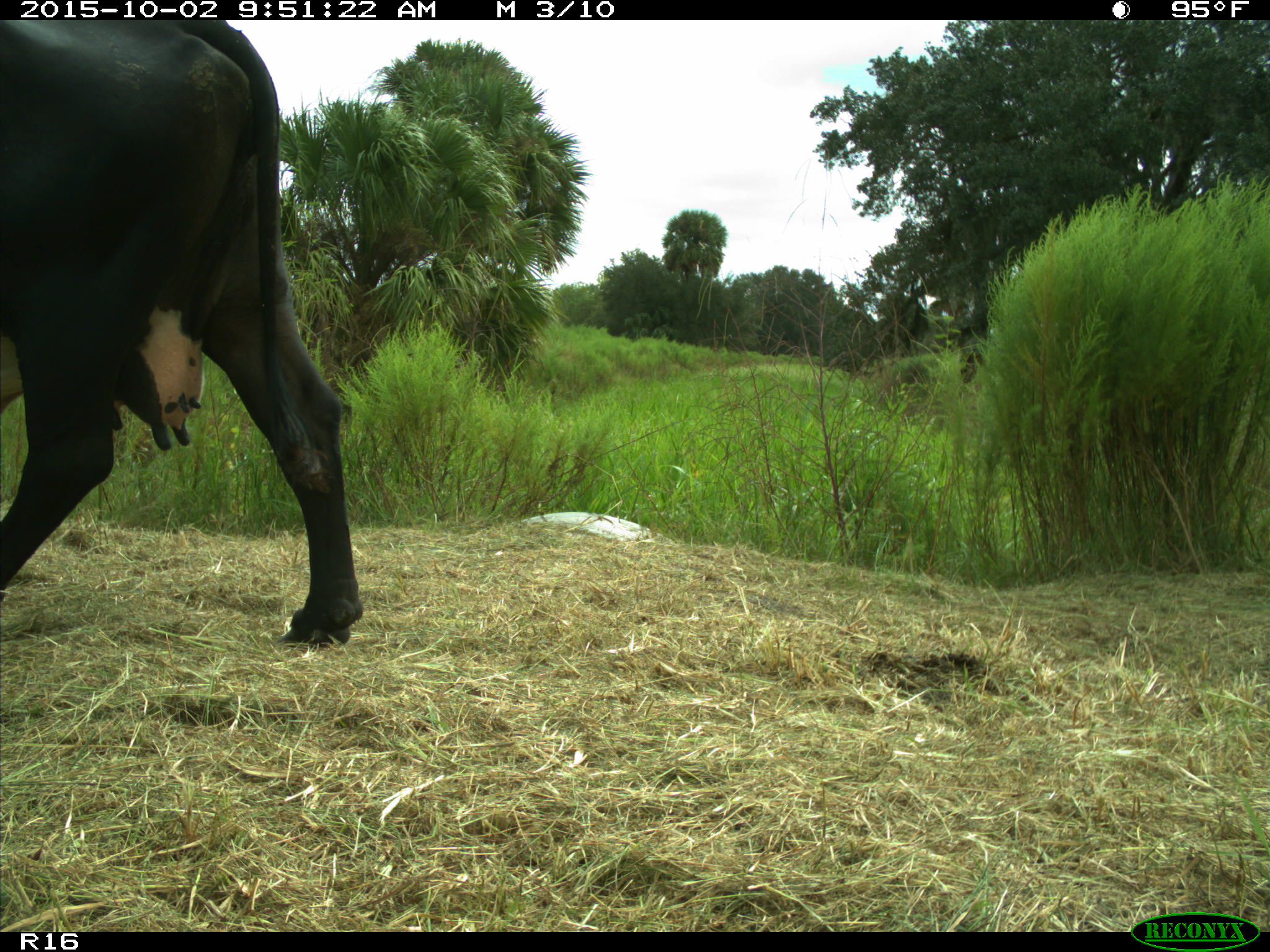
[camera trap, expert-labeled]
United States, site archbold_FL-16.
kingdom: Animalia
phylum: Chordata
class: Mammalia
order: Artiodactyla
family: Bovidae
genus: Bos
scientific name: Bos taurus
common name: domestic cow